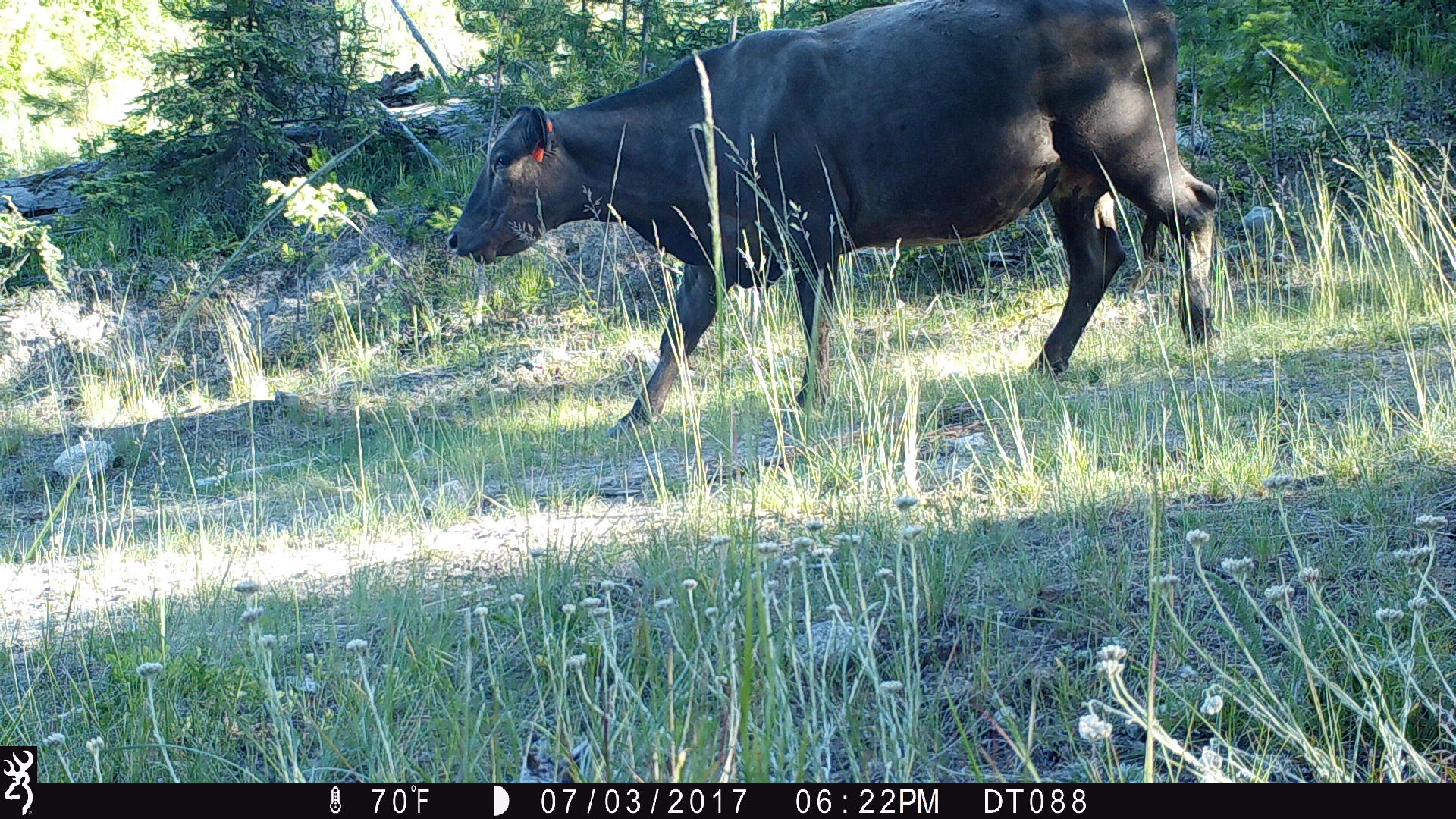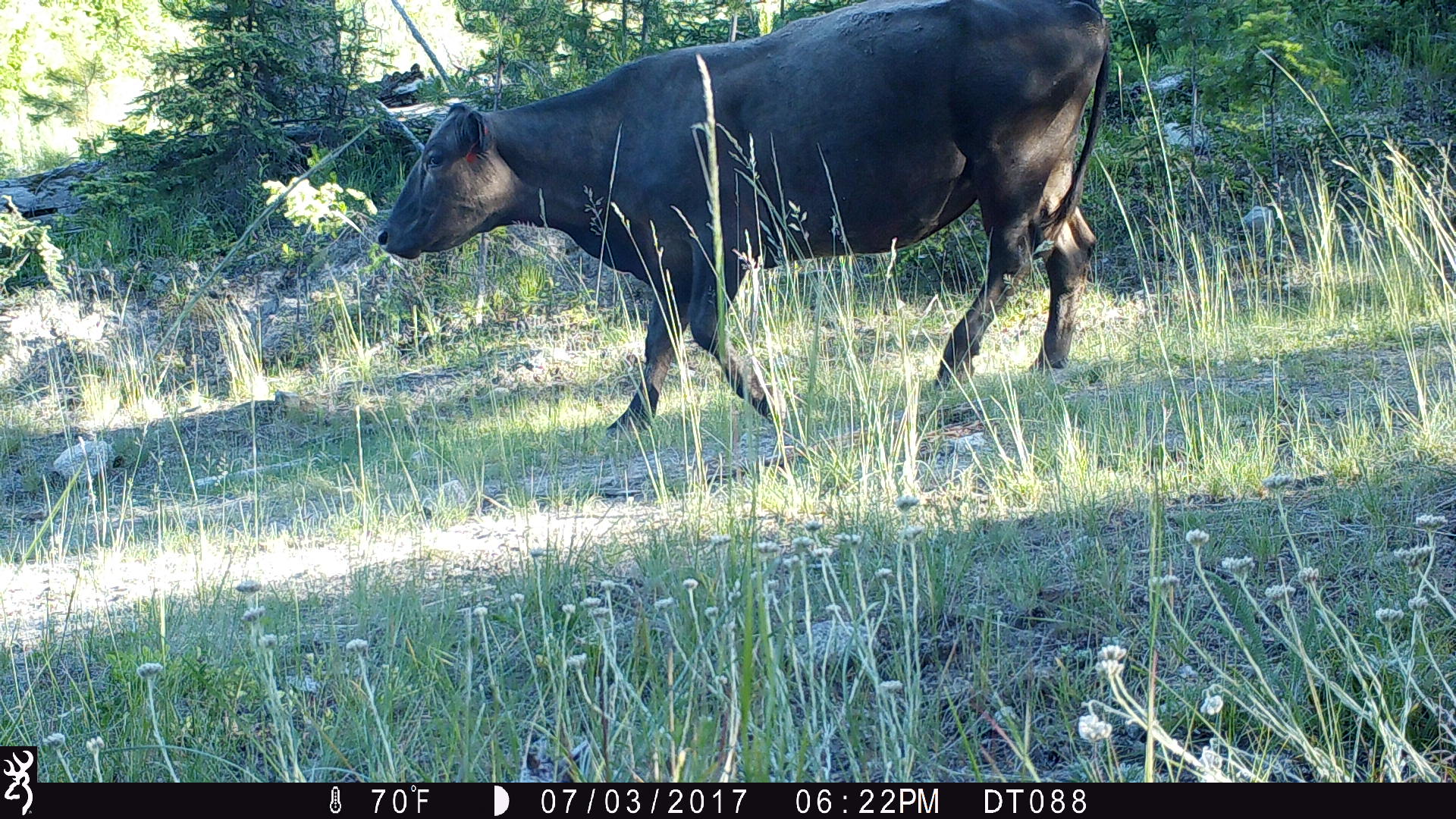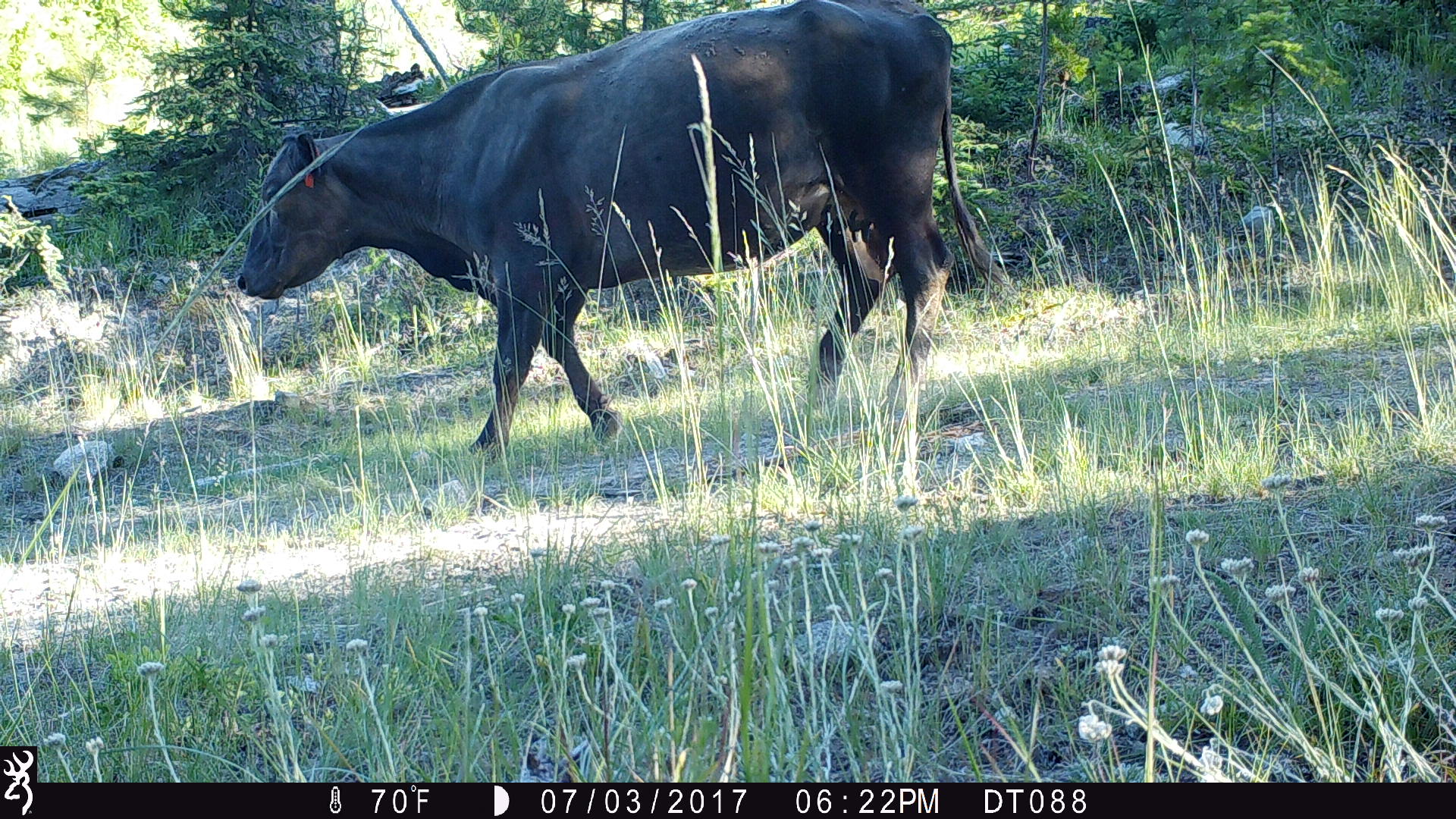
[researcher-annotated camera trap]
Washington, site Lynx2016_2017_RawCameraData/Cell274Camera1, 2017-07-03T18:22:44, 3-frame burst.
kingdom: Animalia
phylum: Chordata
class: Mammalia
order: Artiodactyla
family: Bovidae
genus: Bos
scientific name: Bos taurus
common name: domestic cattle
Domestic cattle (Bos taurus). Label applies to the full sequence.